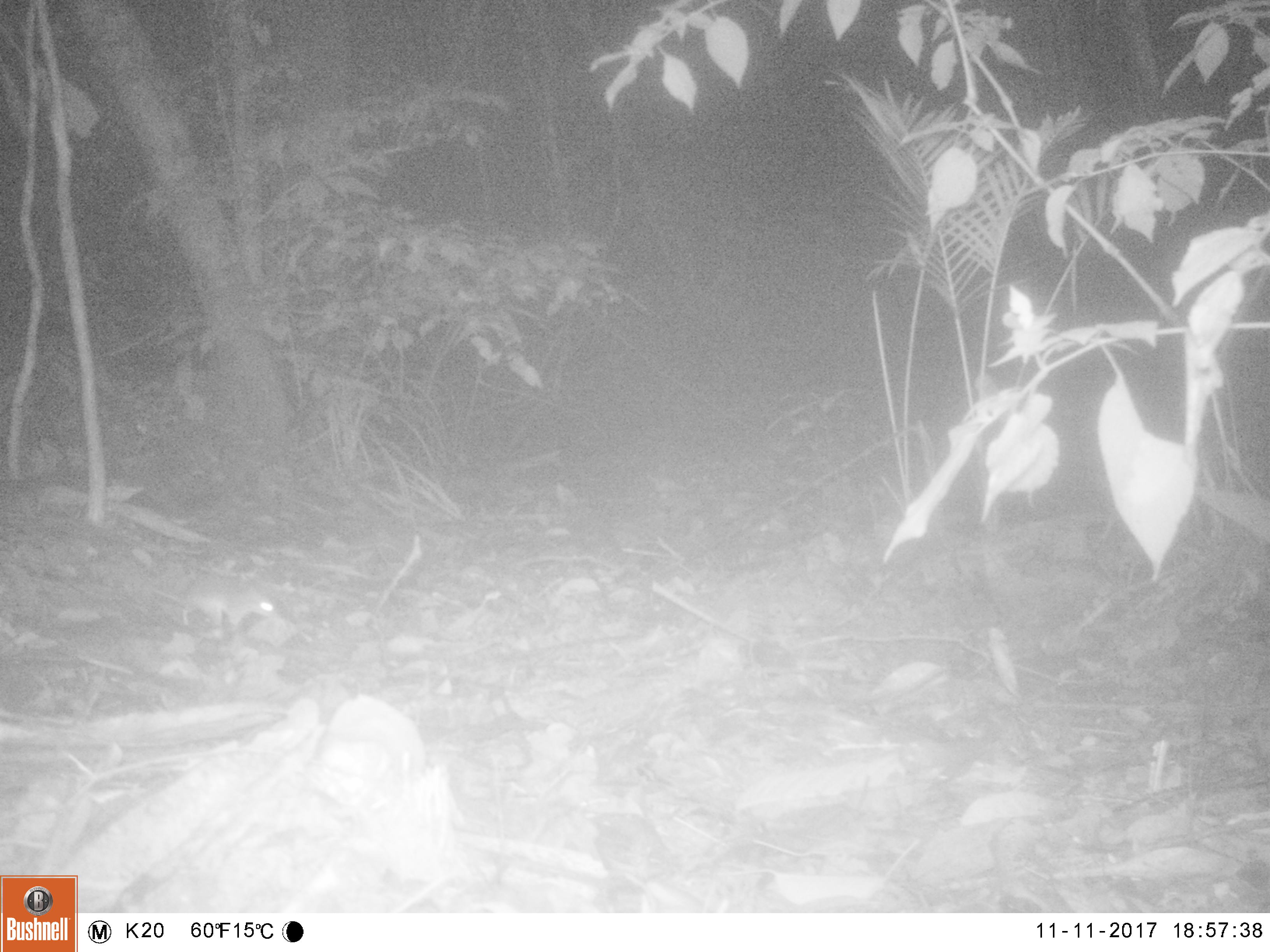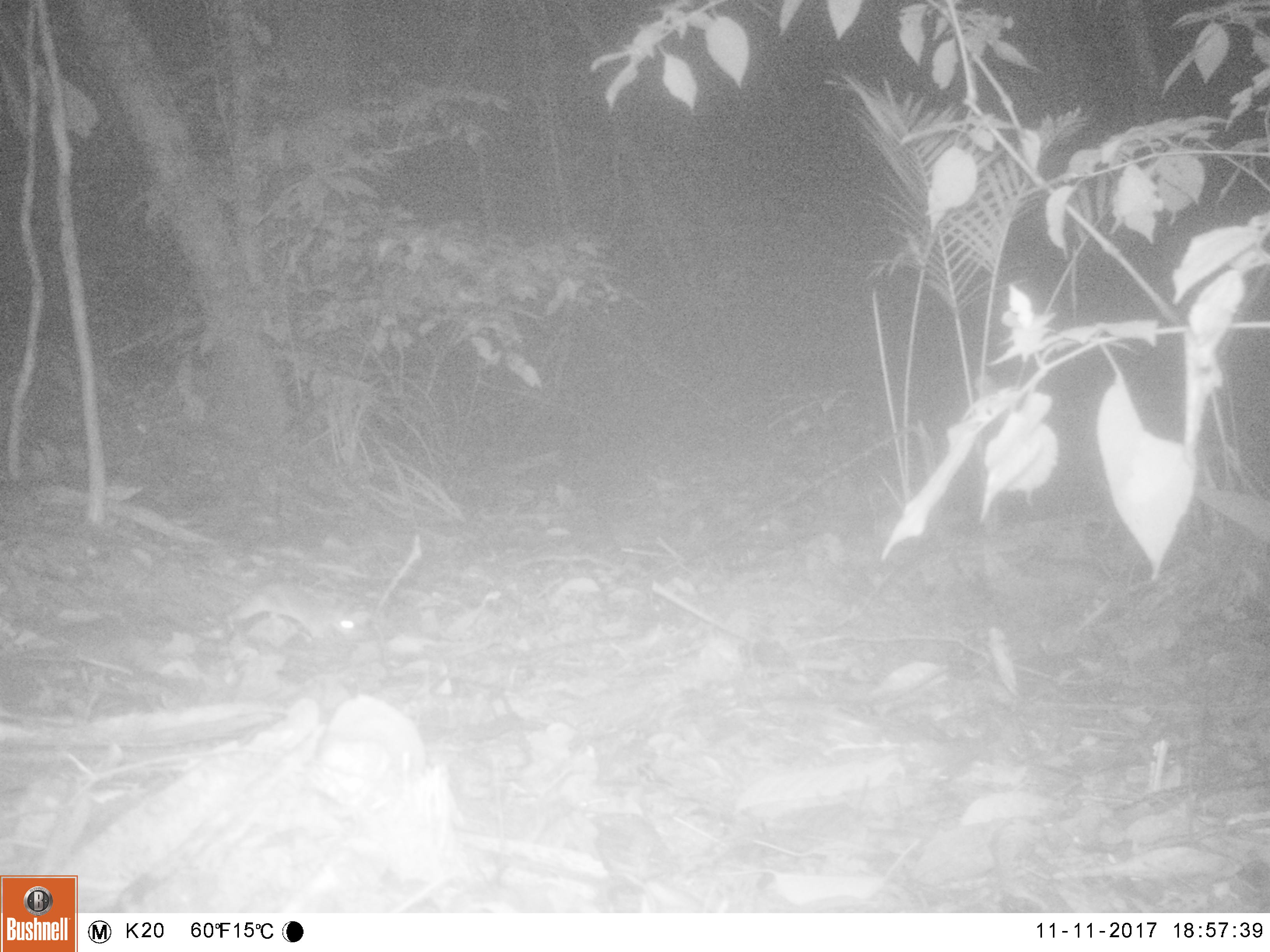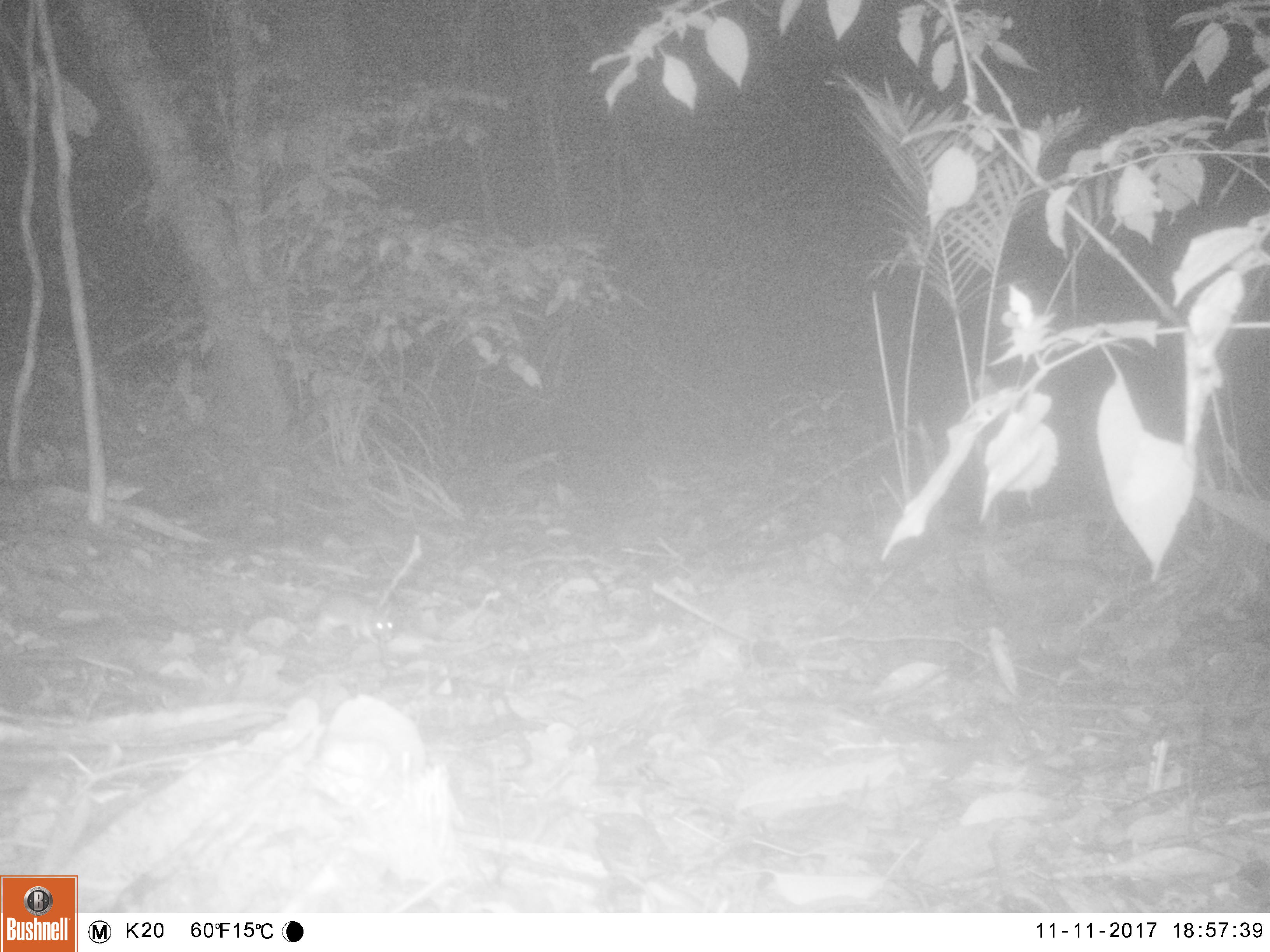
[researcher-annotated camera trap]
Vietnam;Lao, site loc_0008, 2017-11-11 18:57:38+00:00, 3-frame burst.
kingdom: Animalia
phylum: Chordata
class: Mammalia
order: Rodentia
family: Muridae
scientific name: Muridae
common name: old-world mice and rats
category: unidentified murid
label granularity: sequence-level